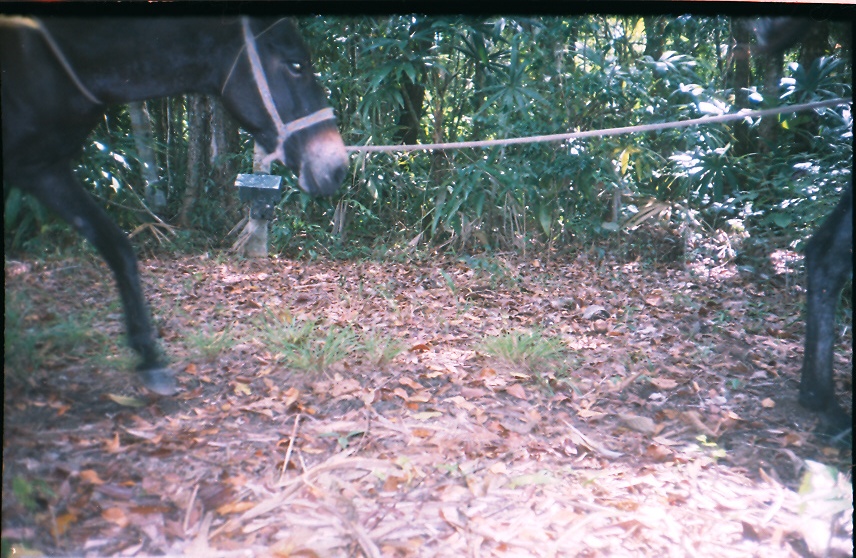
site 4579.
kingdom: Animalia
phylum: Chordata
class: Mammalia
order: Perissodactyla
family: Equidae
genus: Equus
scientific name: Equus ferus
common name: wild horse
Equus ferus (wild horse).